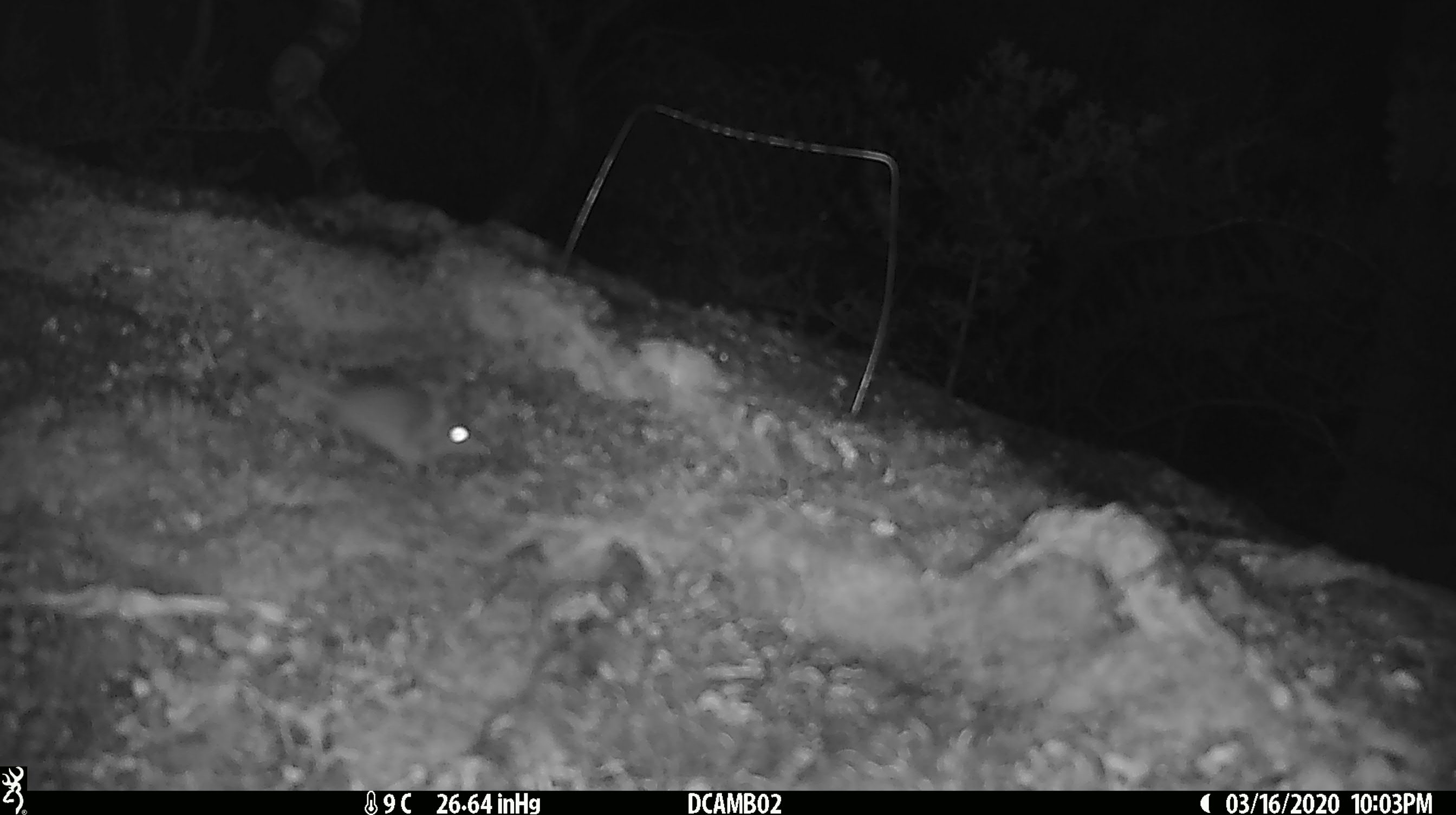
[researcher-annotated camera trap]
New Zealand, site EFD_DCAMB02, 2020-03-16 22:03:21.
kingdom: Animalia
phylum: Chordata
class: Mammalia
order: Rodentia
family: Muridae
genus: Mus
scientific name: Mus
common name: mouse